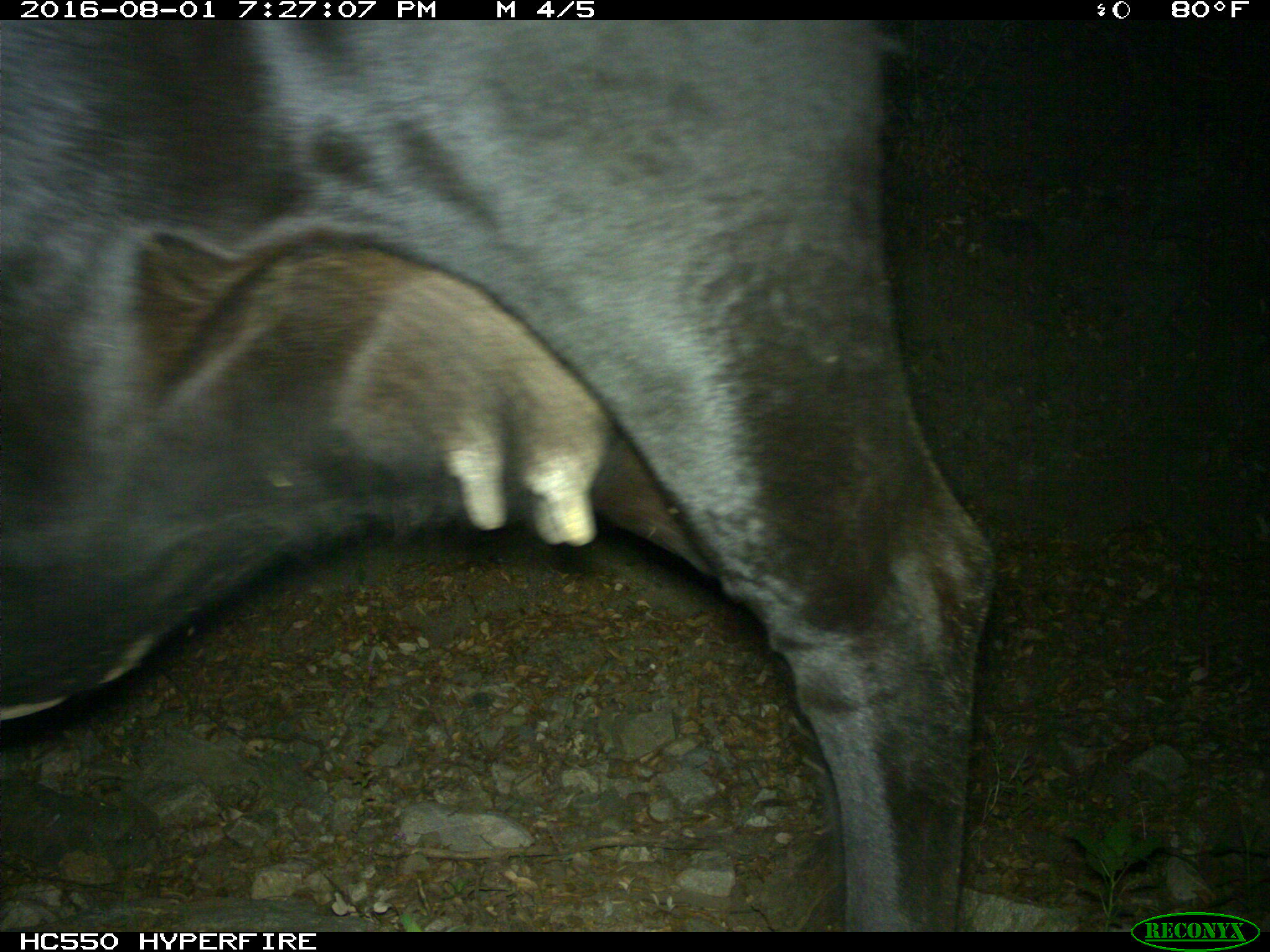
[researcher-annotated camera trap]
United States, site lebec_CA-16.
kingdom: Animalia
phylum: Chordata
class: Mammalia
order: Artiodactyla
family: Bovidae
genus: Bos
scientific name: Bos taurus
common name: domestic cow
Bos taurus (domestic cow).